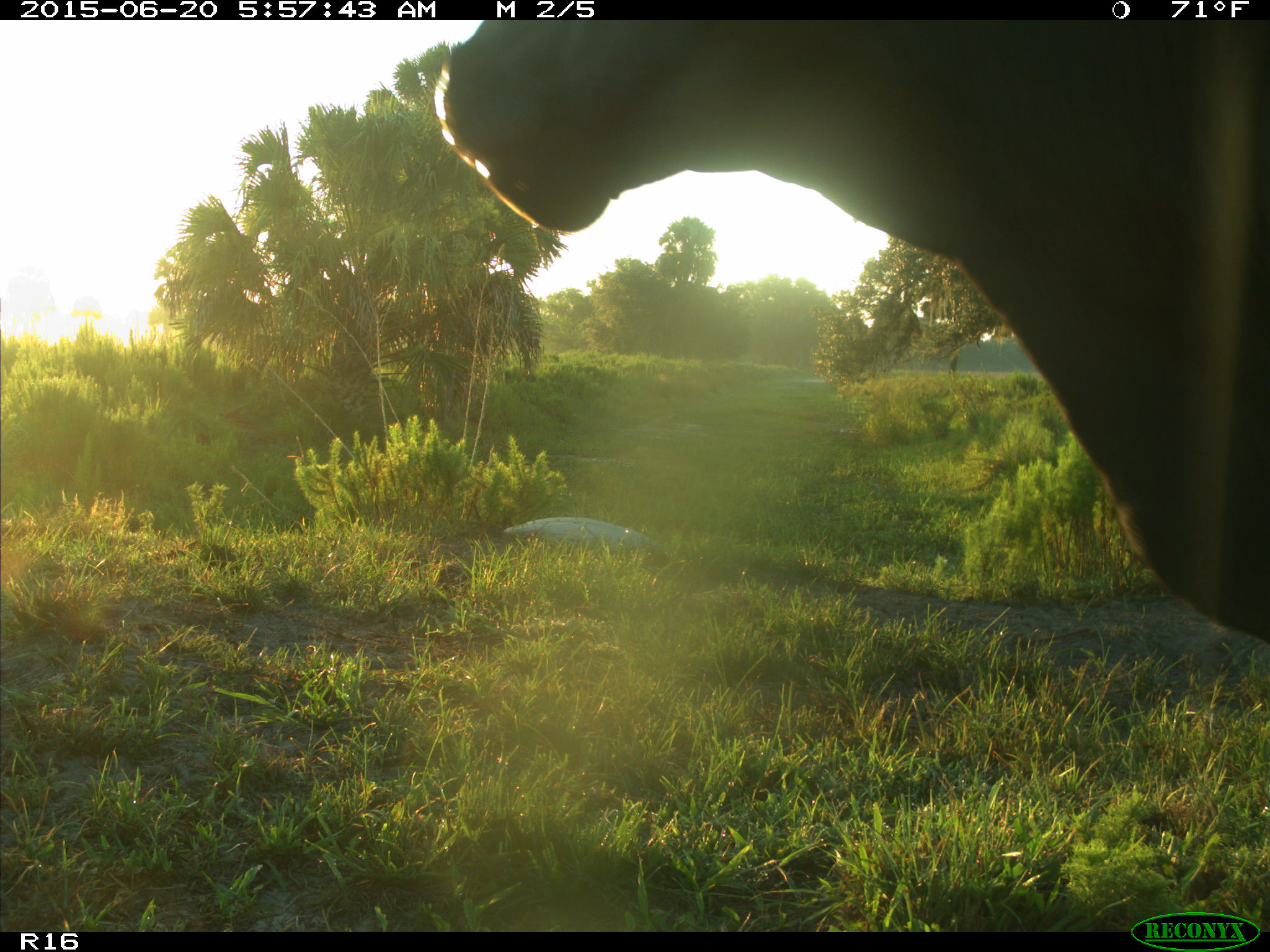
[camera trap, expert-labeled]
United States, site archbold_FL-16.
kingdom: Animalia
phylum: Chordata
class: Mammalia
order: Artiodactyla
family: Bovidae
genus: Bos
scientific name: Bos taurus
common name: domestic cow